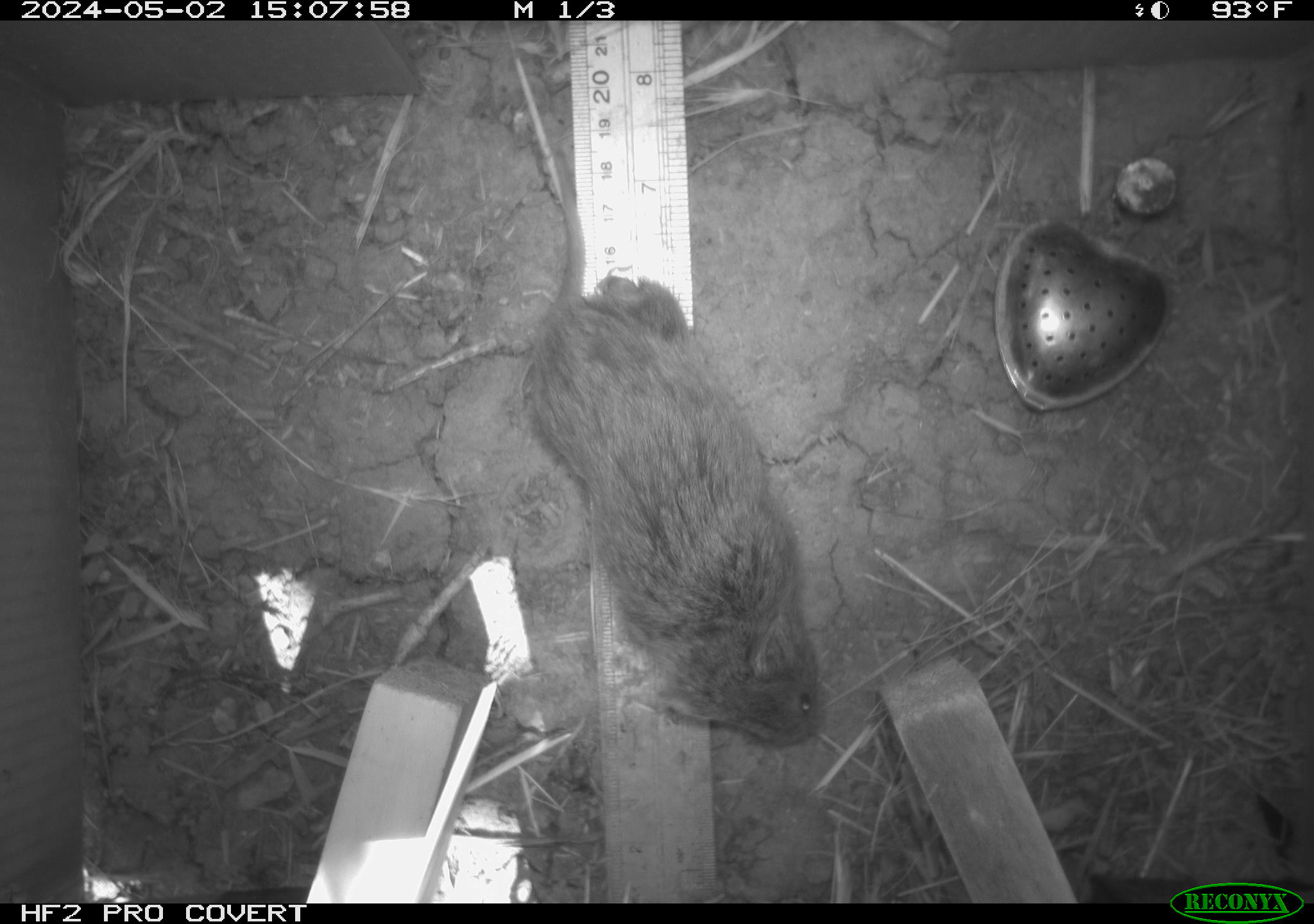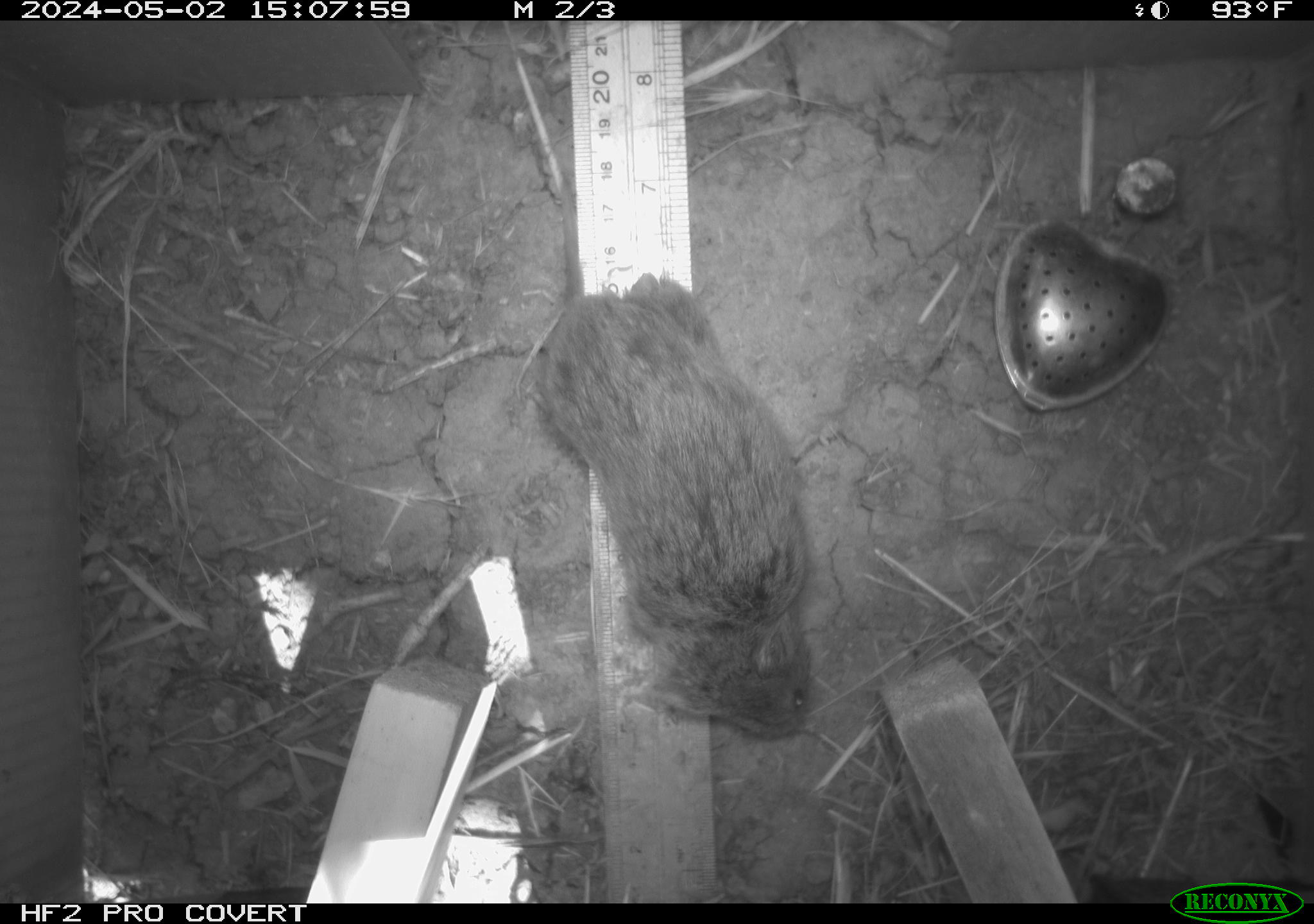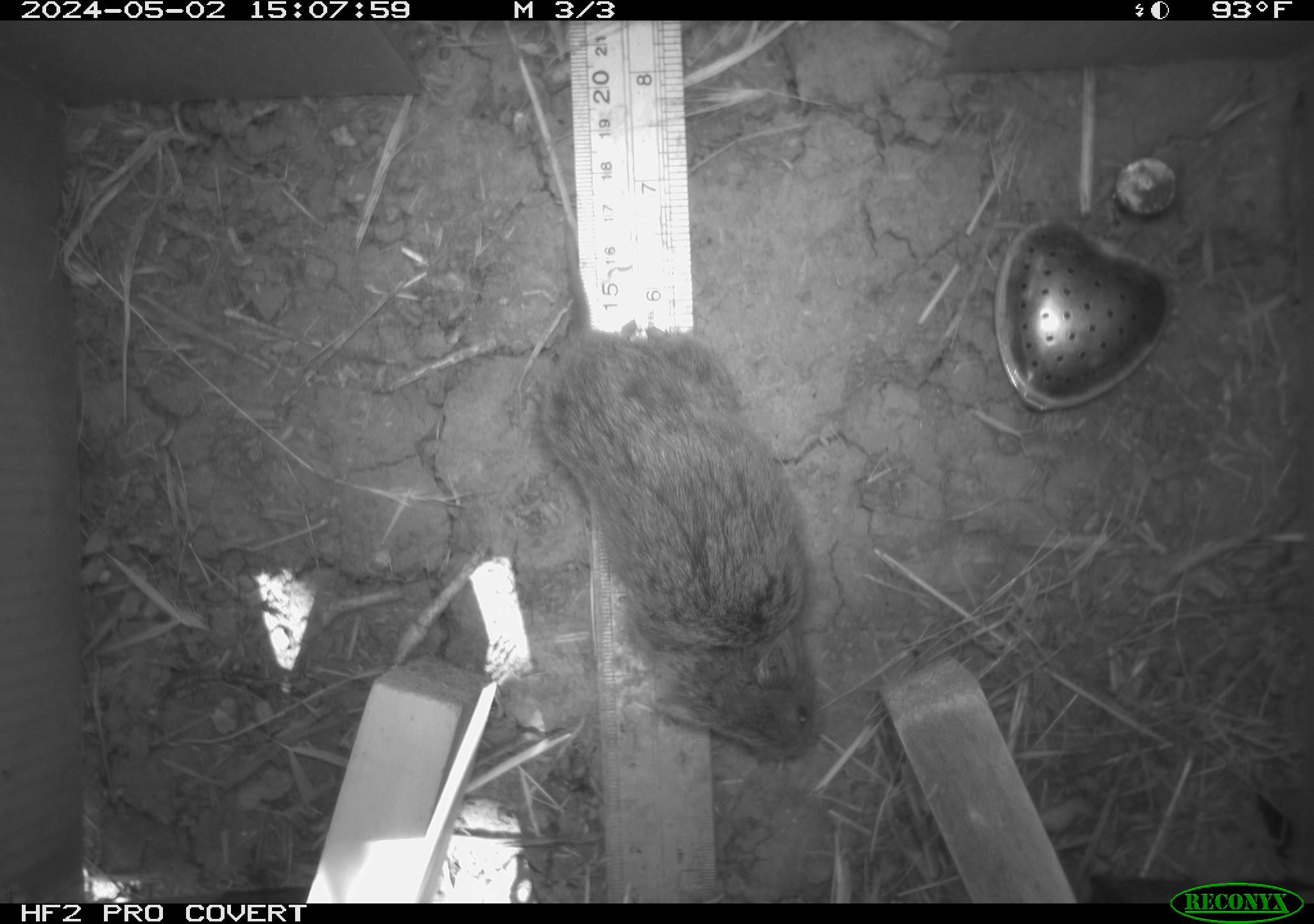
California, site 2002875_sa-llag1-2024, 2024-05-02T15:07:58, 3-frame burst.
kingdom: Animalia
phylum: Chordata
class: Mammalia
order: Rodentia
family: Cricetidae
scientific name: Arvicolinae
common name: voles, lemmings, and muskrats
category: arvicolinae subfamily